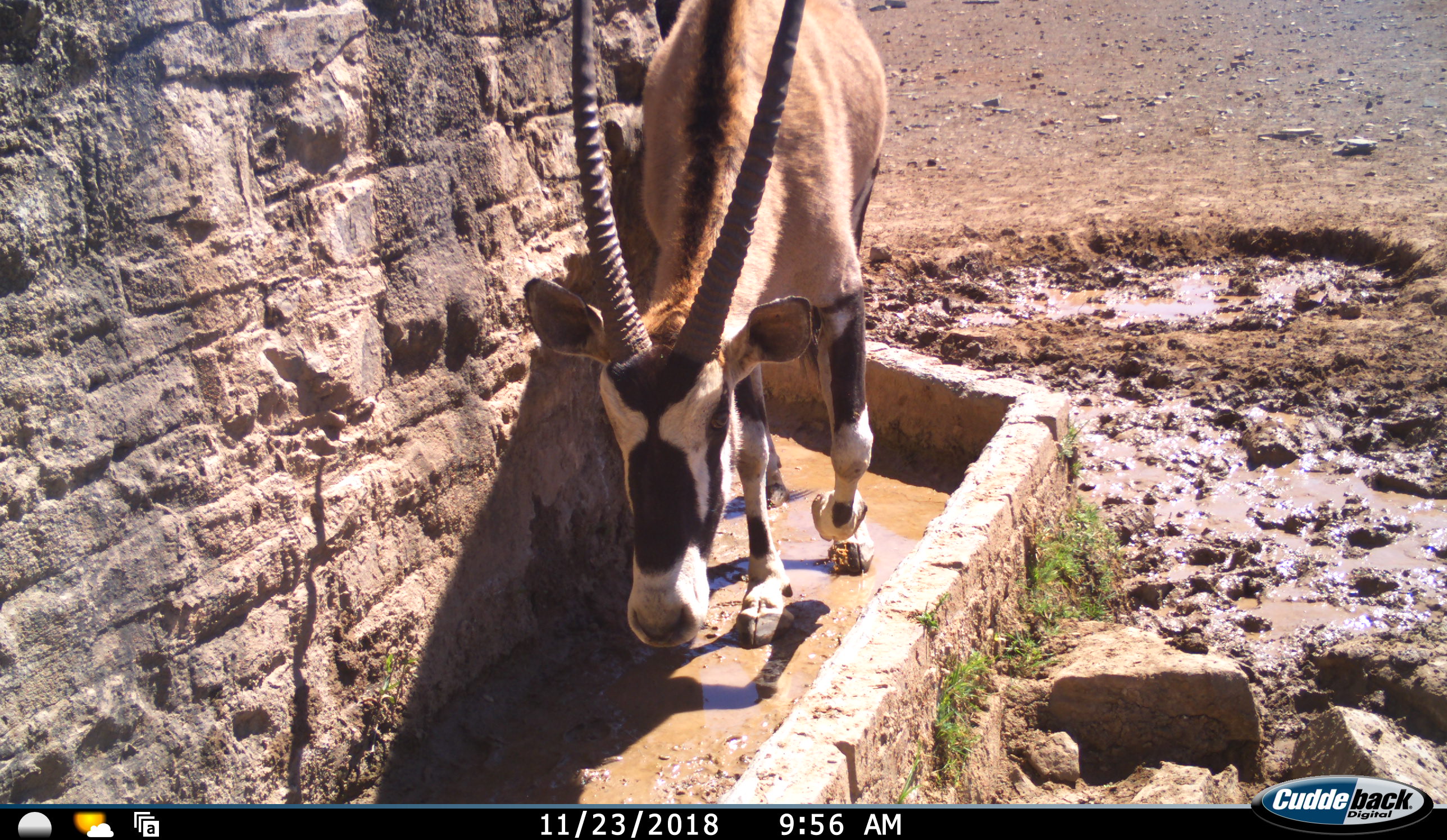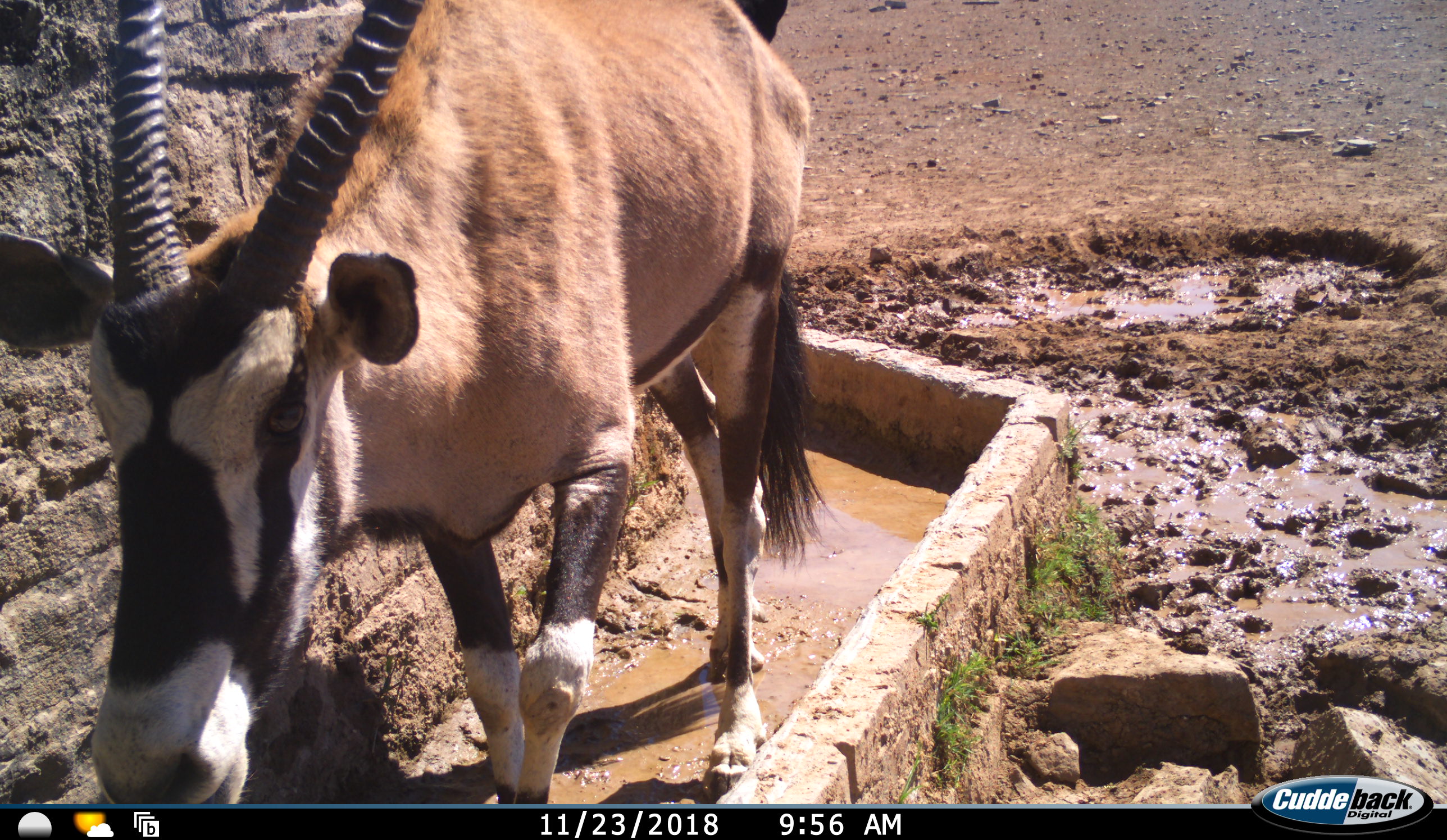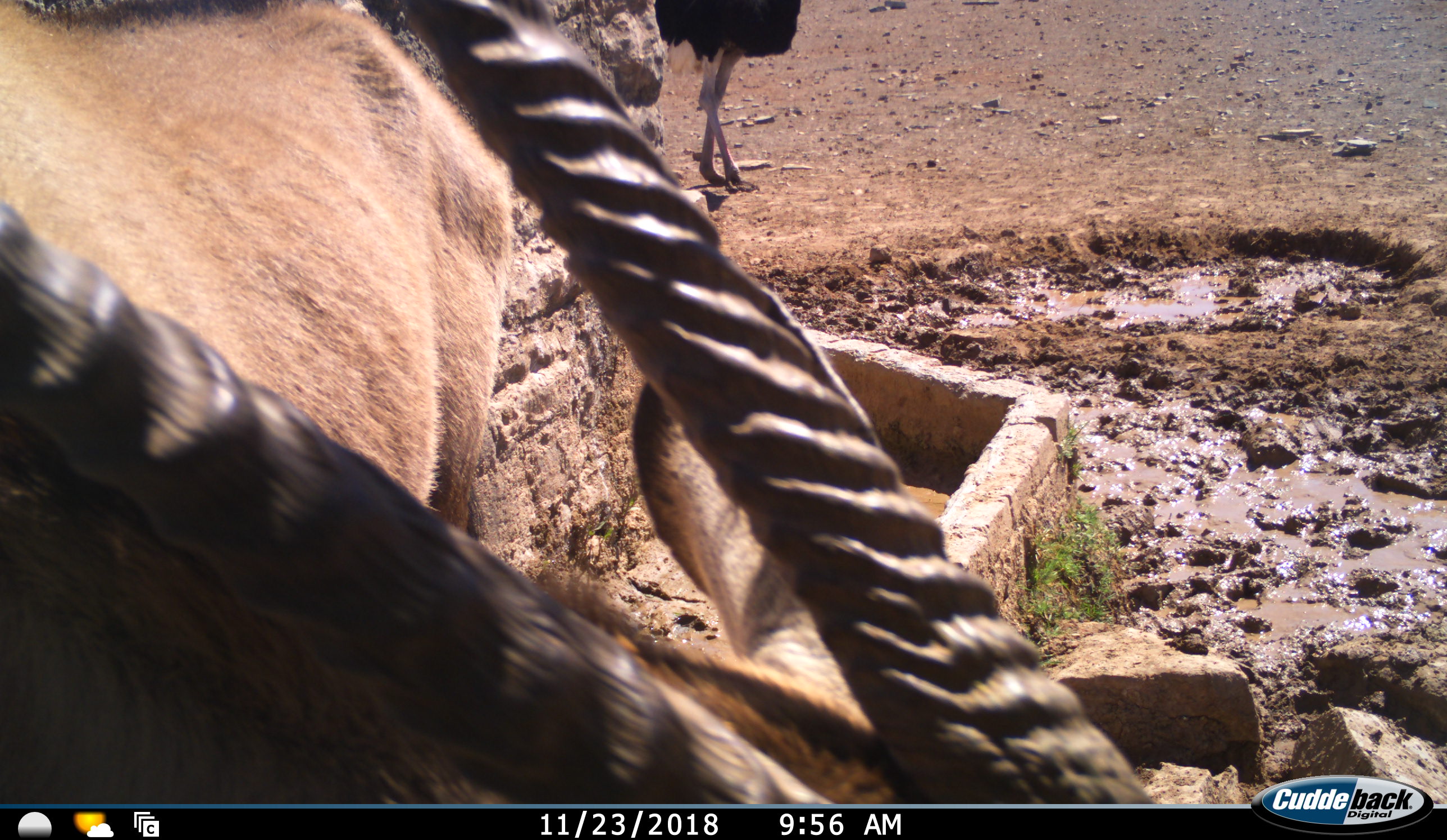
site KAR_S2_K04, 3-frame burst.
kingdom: Animalia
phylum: Chordata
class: Mammalia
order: Artiodactyla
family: Bovidae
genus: Oryx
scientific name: Oryx gazella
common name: gemsbok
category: oryx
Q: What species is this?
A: Oryx (gemsbok) (Oryx gazella).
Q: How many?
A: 1.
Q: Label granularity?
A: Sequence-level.